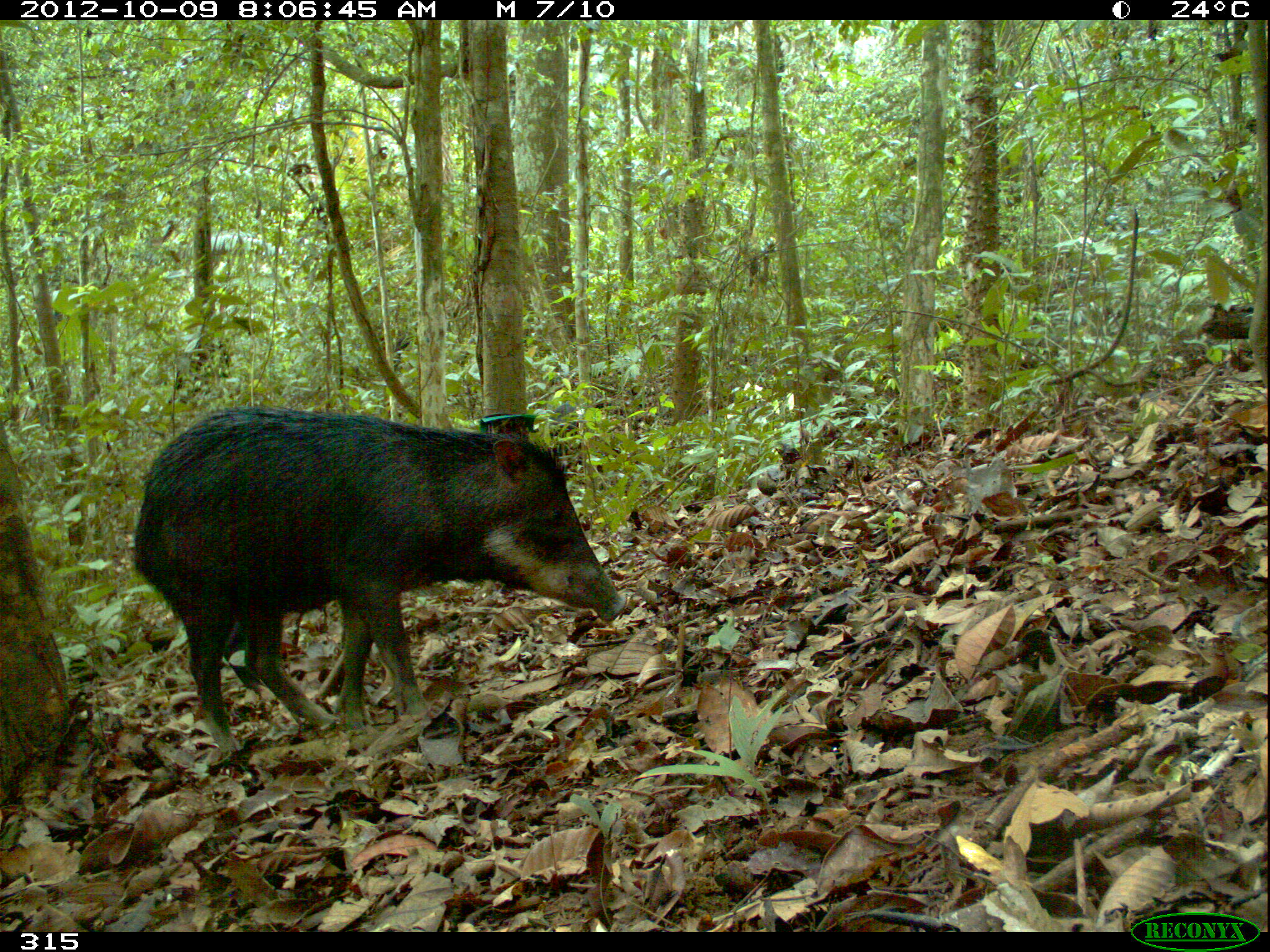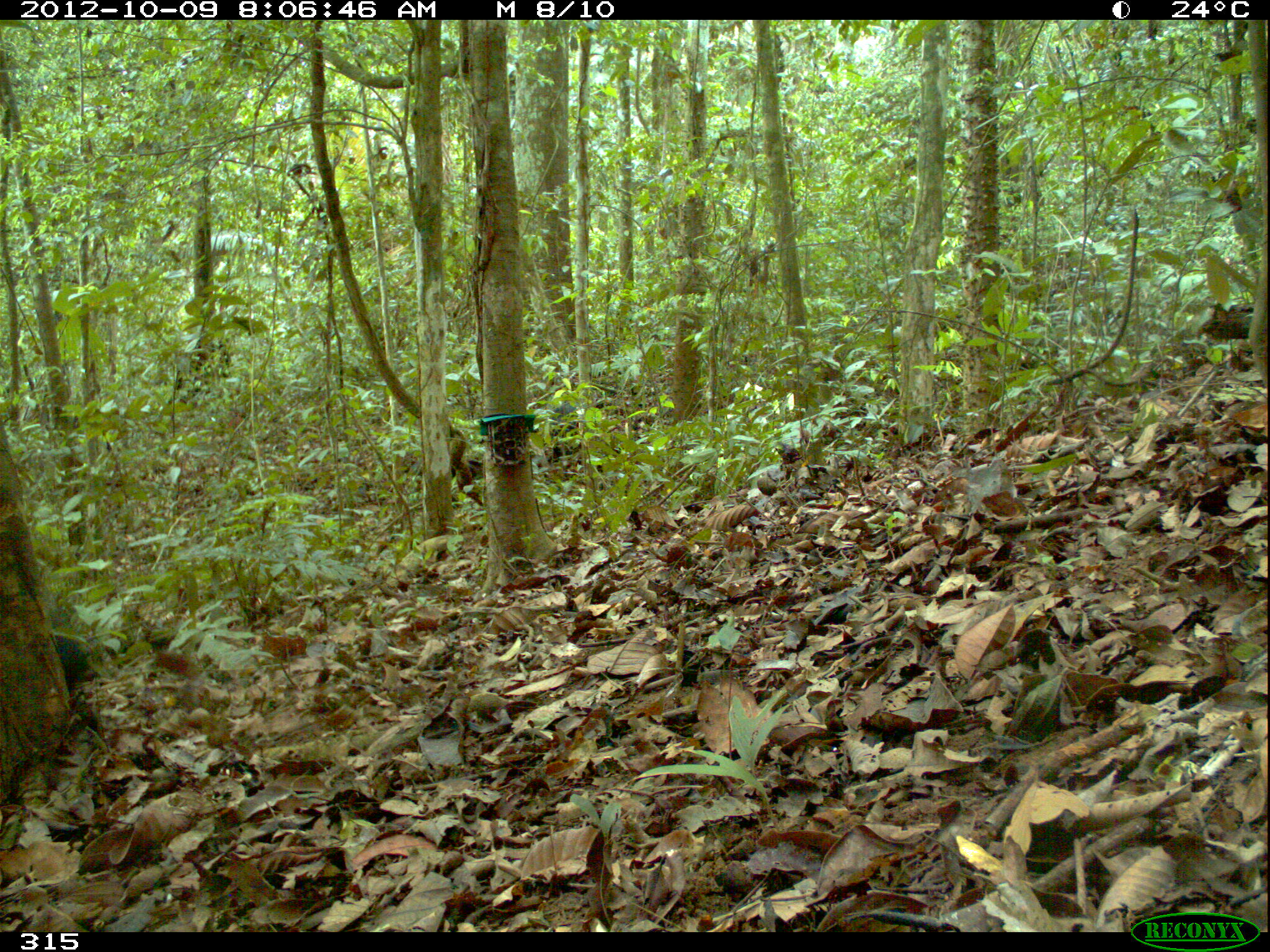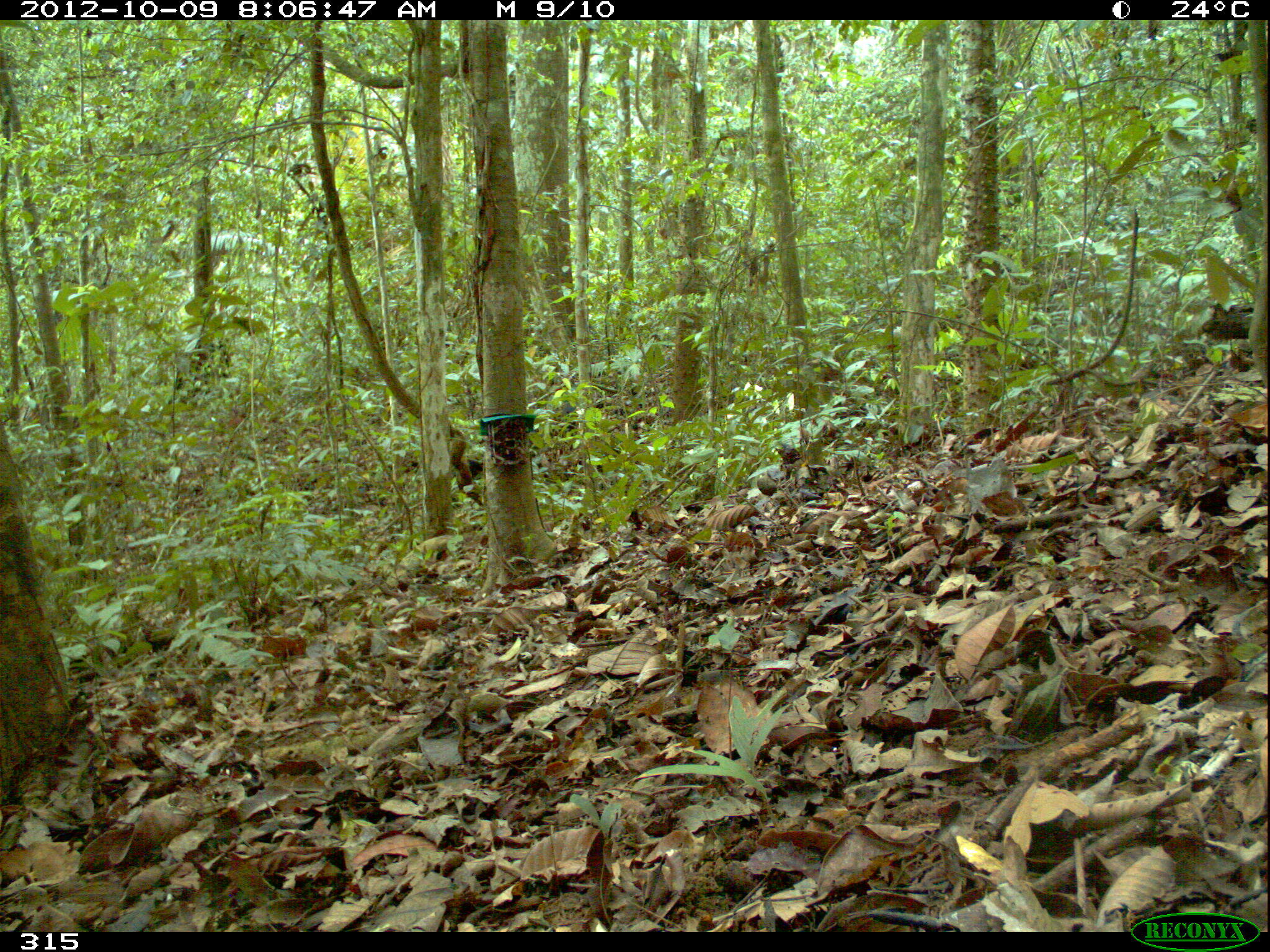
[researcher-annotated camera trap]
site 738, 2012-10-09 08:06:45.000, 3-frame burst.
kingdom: Animalia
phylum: Chordata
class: Mammalia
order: Artiodactyla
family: Tayassuidae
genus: Tayassu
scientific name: Tayassu pecari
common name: white-lipped peccary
Tayassu pecari (white-lipped peccary).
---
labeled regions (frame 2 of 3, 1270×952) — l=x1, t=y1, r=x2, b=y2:
tayassu pecari: l=43, t=594, r=99, b=707; l=535, t=395, r=619, b=467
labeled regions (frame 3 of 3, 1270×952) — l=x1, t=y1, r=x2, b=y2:
tayassu pecari: l=544, t=379, r=602, b=443